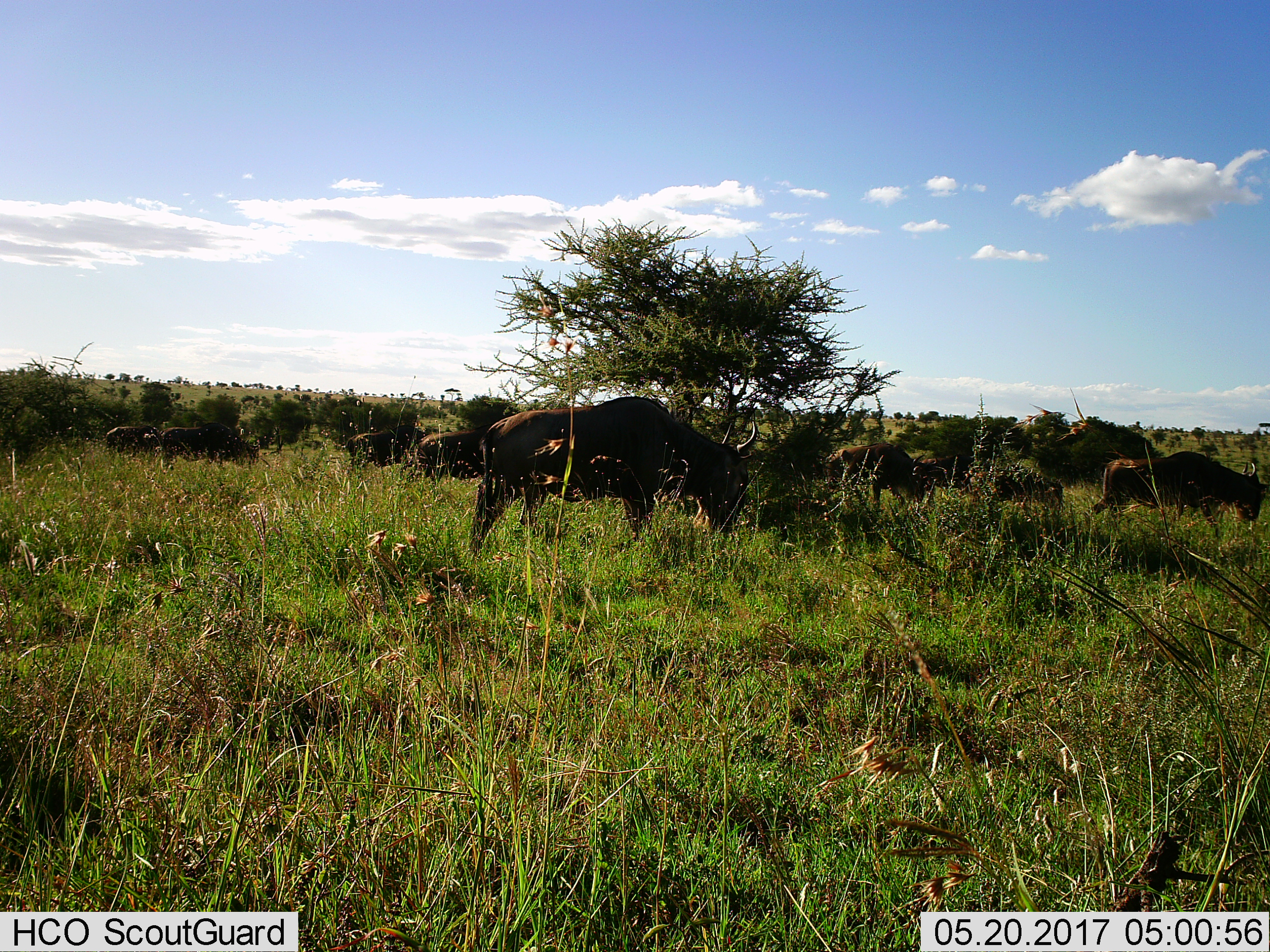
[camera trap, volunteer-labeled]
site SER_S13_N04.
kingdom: Animalia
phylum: Chordata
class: Mammalia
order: Artiodactyla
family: Bovidae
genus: Connochaetes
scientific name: Connochaetes taurinus taurinus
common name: blue wildebeest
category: wildebeestblue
Wildebeestblue (blue wildebeest) (Connochaetes taurinus taurinus), count 8. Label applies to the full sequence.